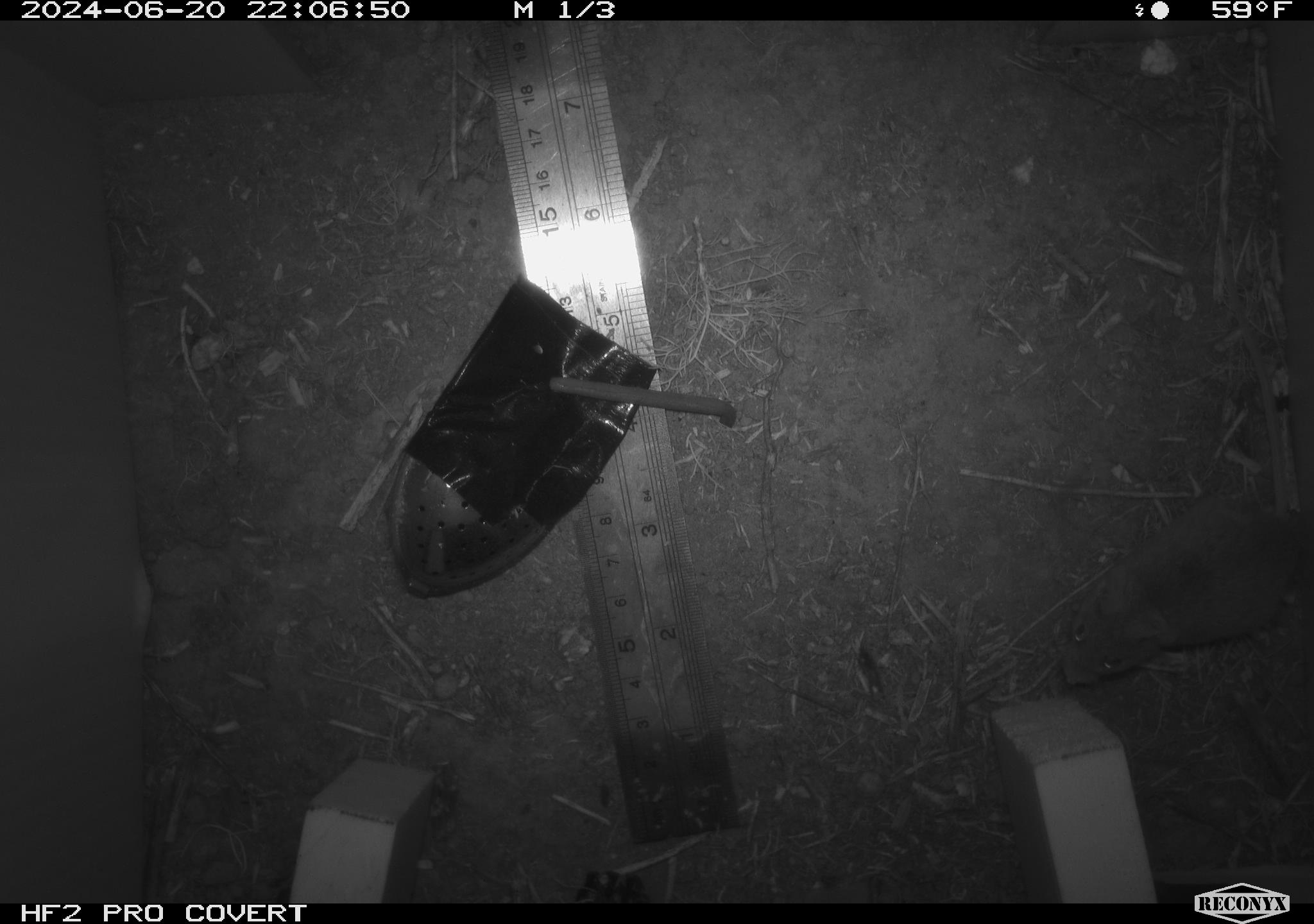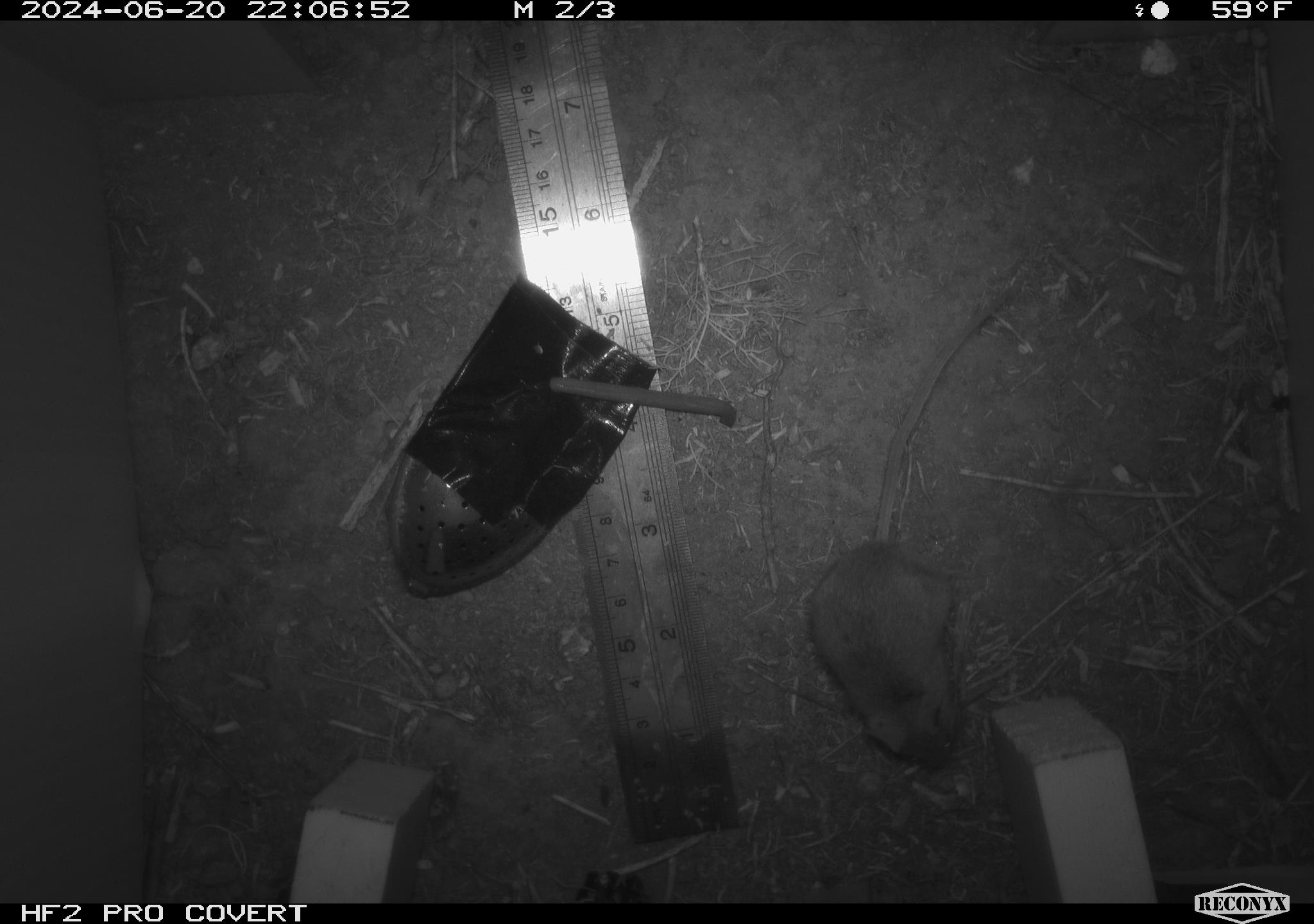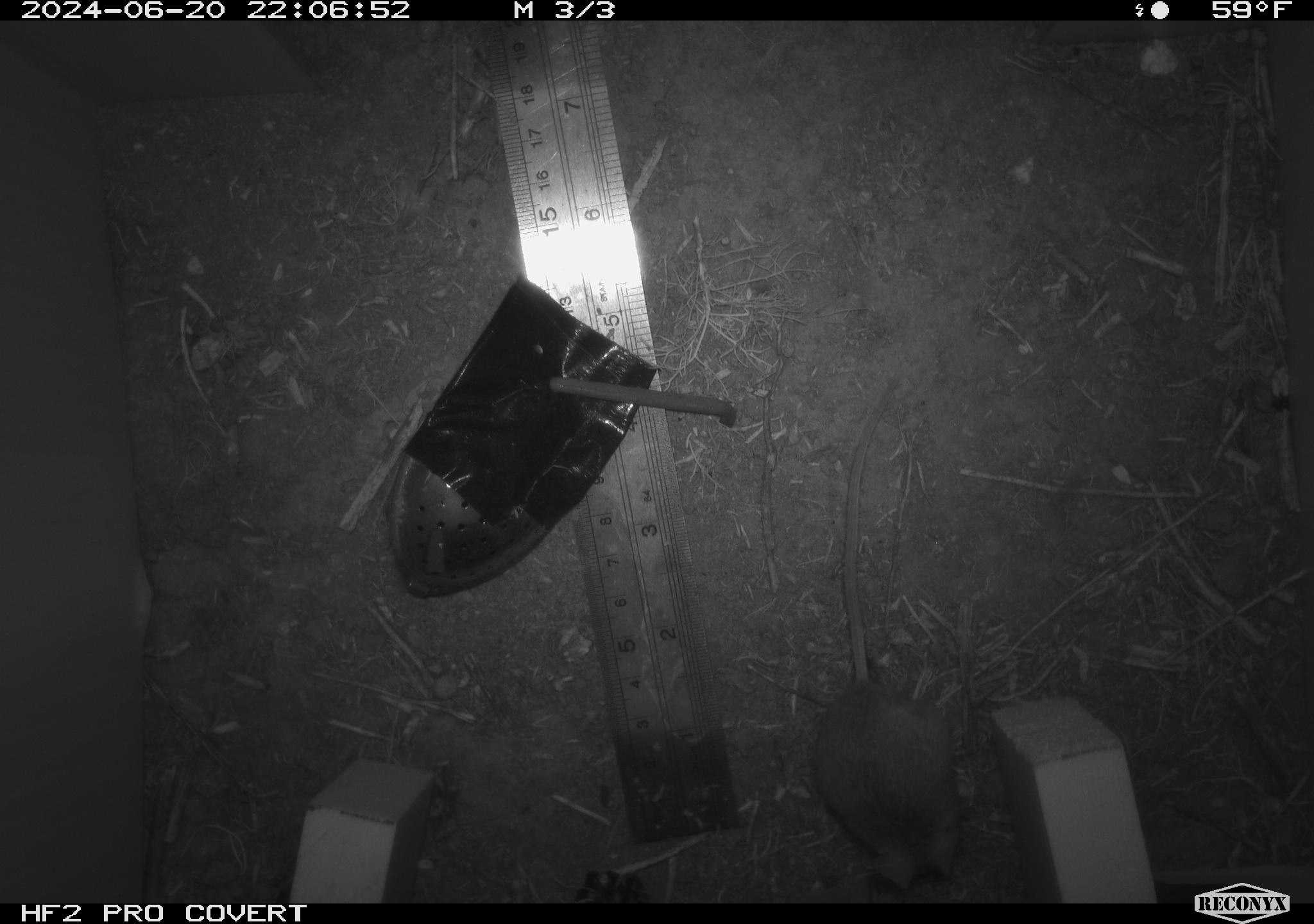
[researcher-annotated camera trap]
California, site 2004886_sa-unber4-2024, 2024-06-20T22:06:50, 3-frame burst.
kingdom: Animalia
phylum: Chordata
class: Mammalia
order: Rodentia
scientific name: Rodentia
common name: mouse species